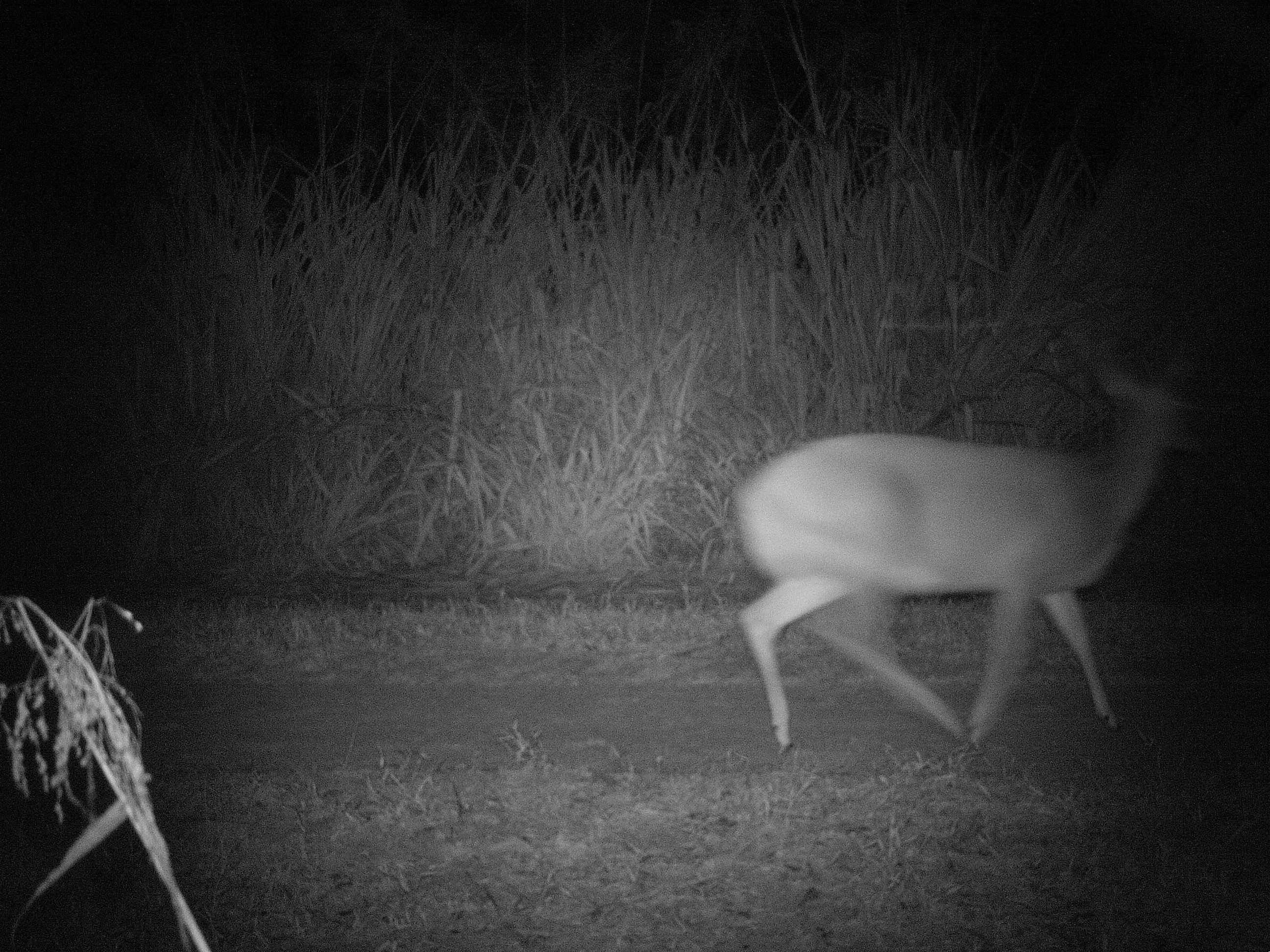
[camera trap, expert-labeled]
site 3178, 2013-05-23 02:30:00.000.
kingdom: Animalia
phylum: Chordata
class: Mammalia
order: Artiodactyla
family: Cervidae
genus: Mazama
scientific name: Mazama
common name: brockets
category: mazama sp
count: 1